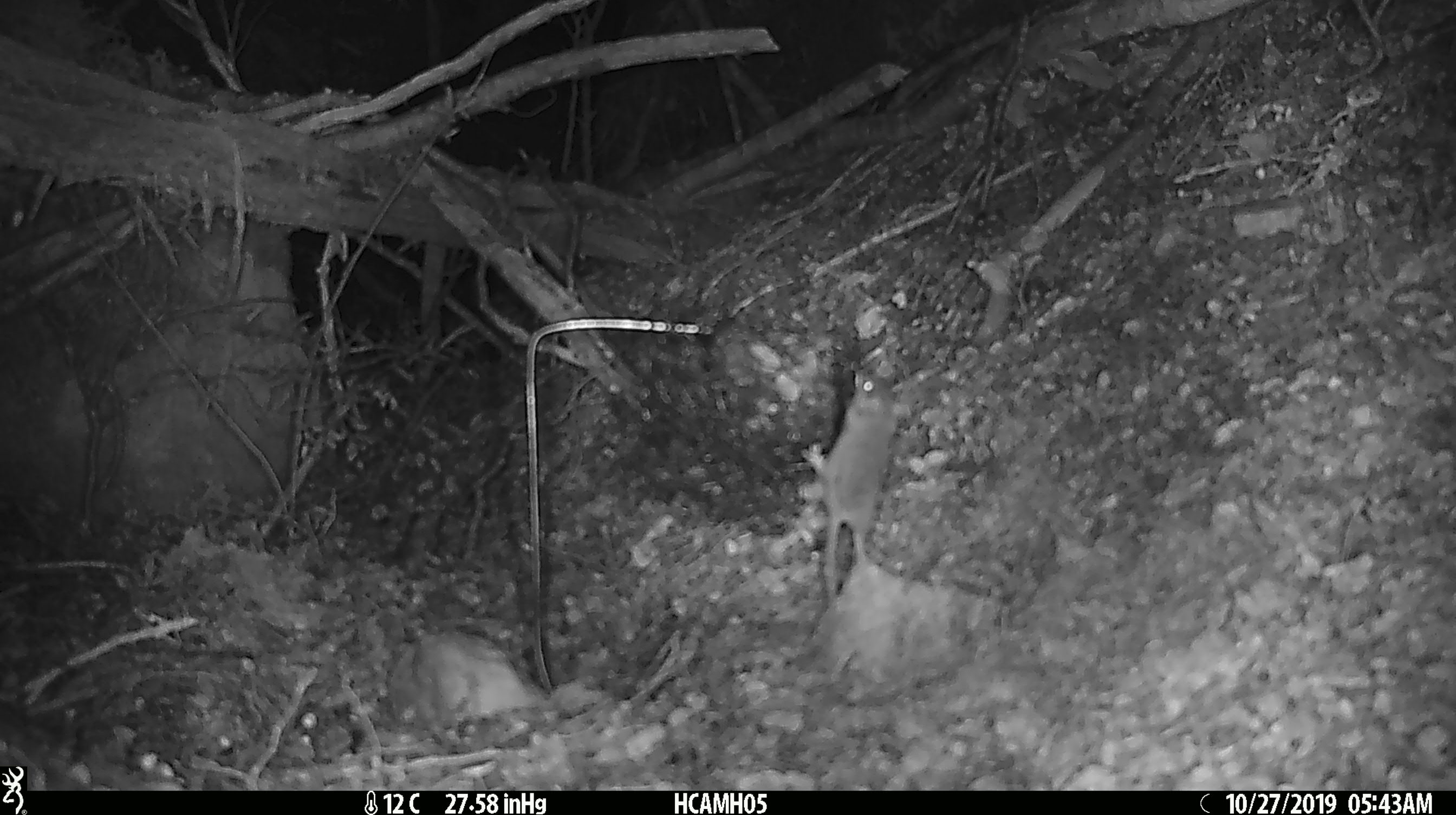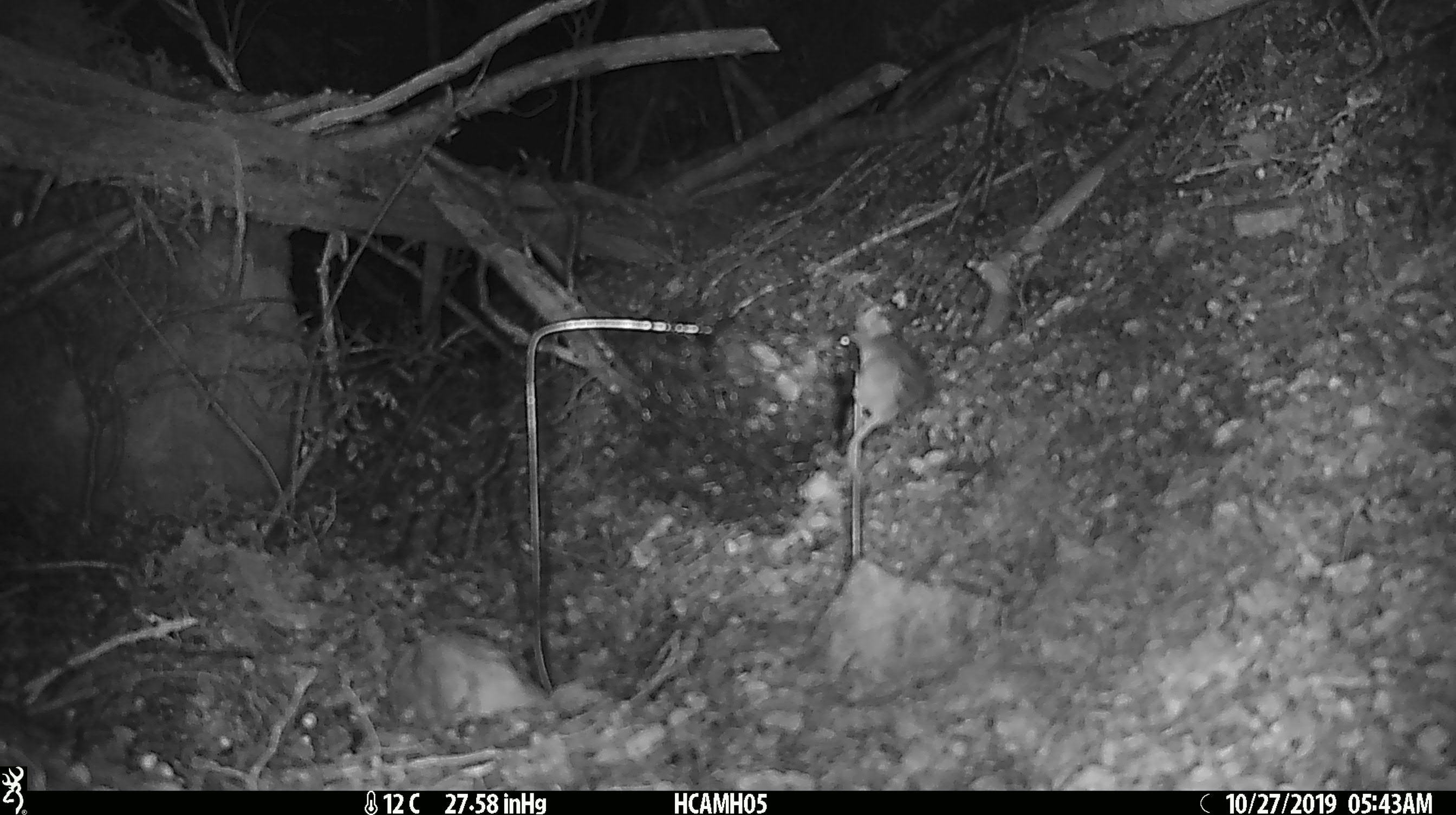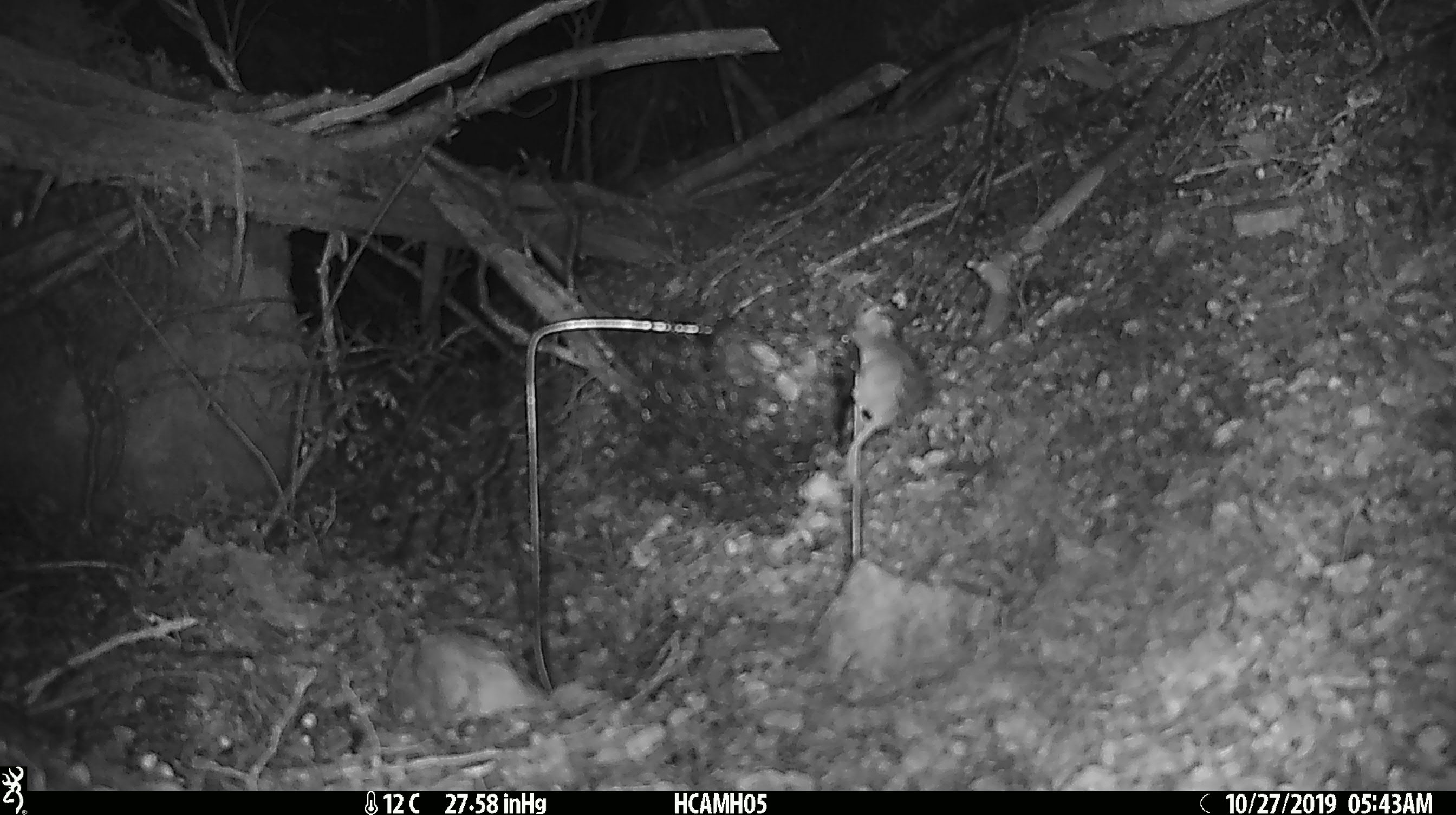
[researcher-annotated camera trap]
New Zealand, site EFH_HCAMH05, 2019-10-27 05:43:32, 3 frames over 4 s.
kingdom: Animalia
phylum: Chordata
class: Mammalia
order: Rodentia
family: Muridae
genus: Mus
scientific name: Mus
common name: mouse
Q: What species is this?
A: Mouse (Mus).